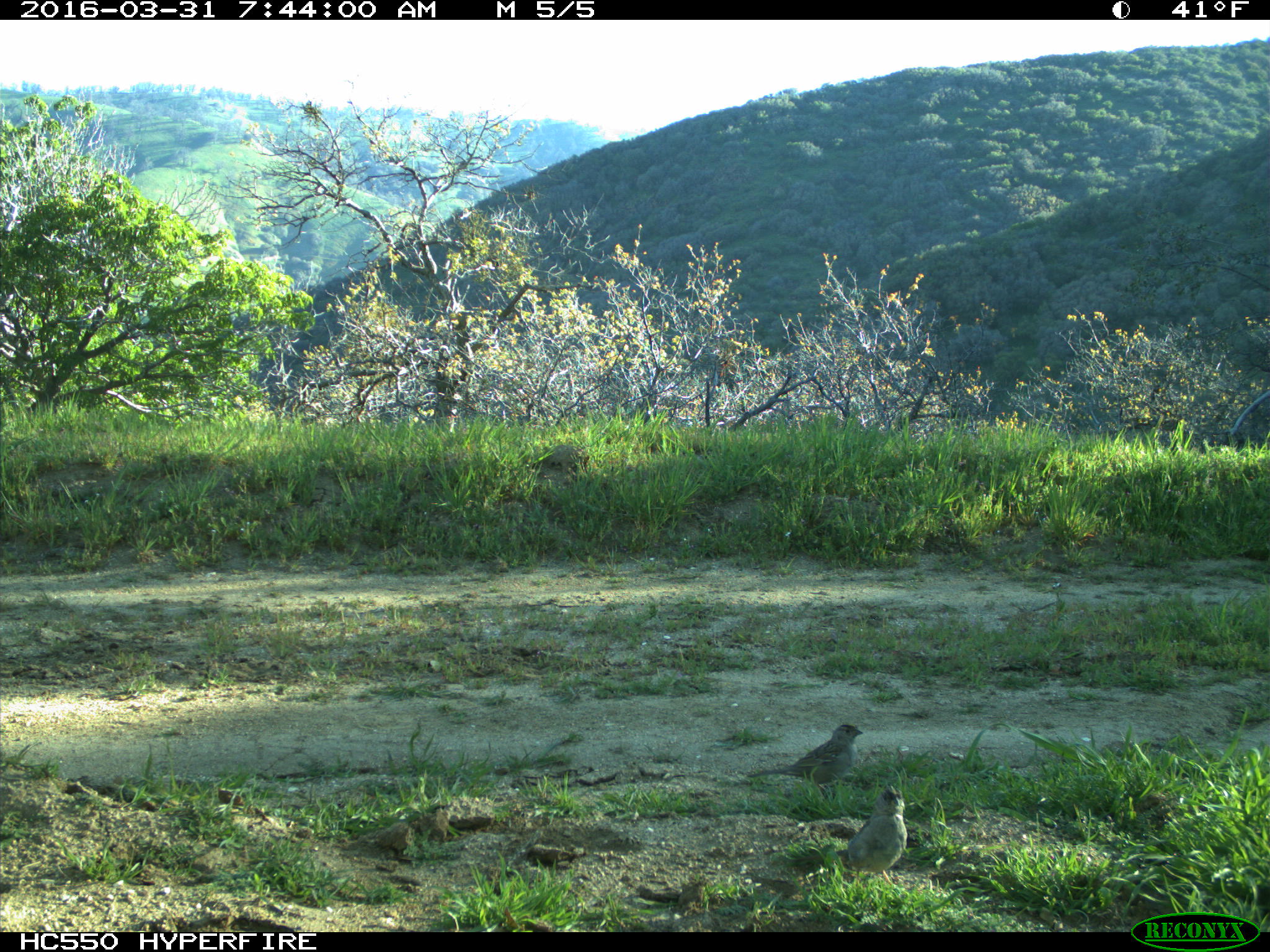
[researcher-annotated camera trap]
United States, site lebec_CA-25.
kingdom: Animalia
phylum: Chordata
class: Aves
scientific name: Aves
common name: birds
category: unidentified bird